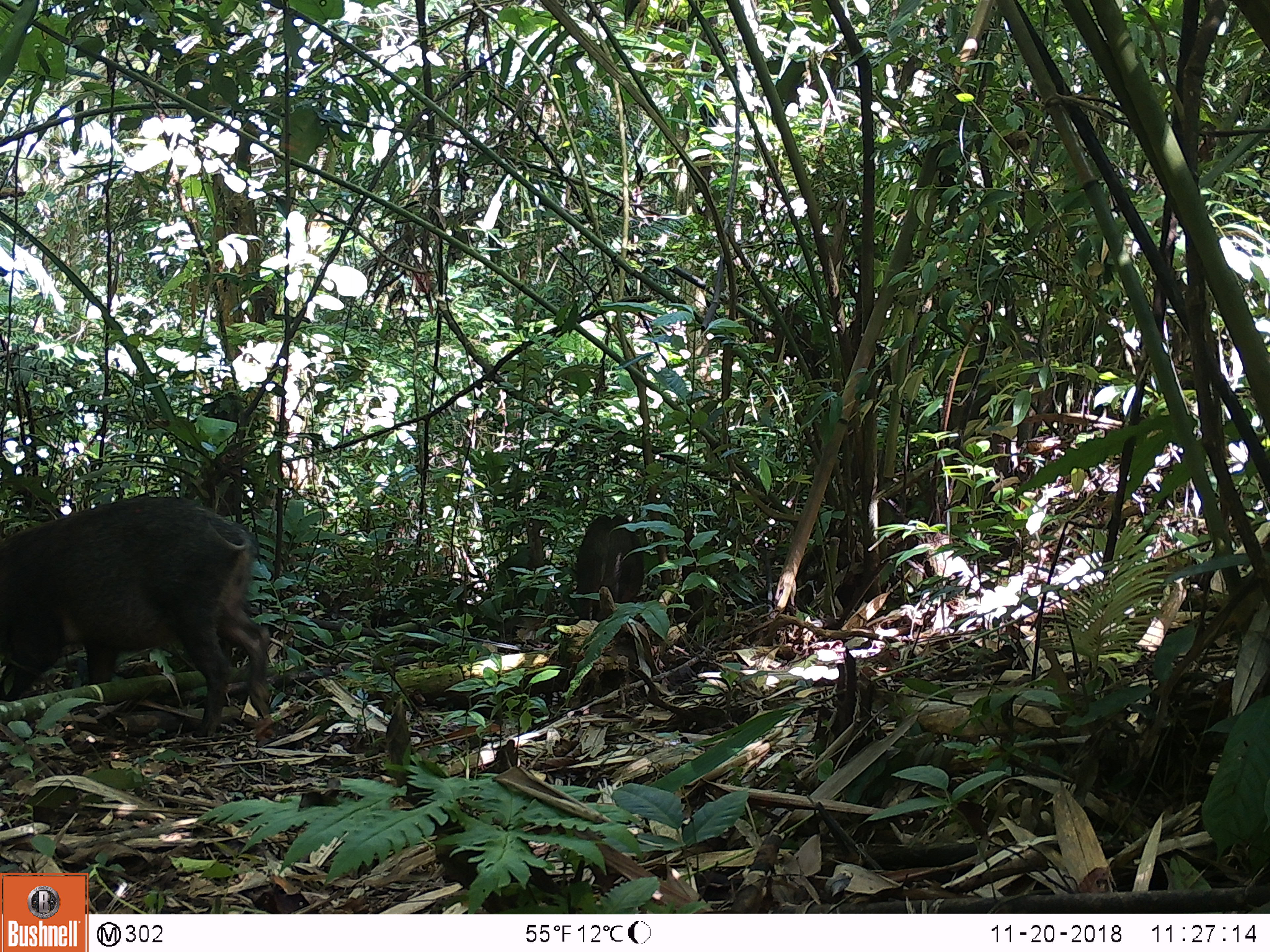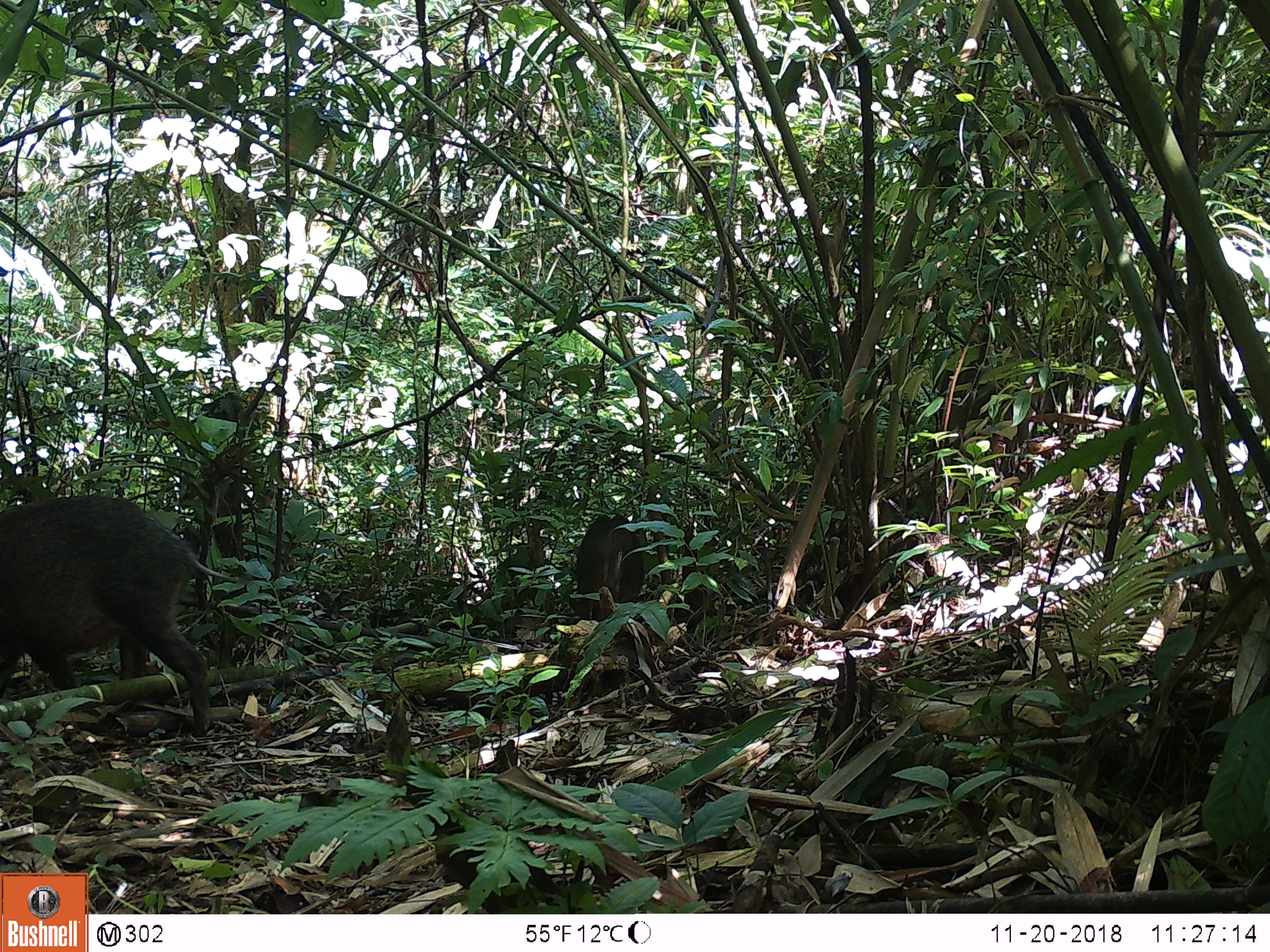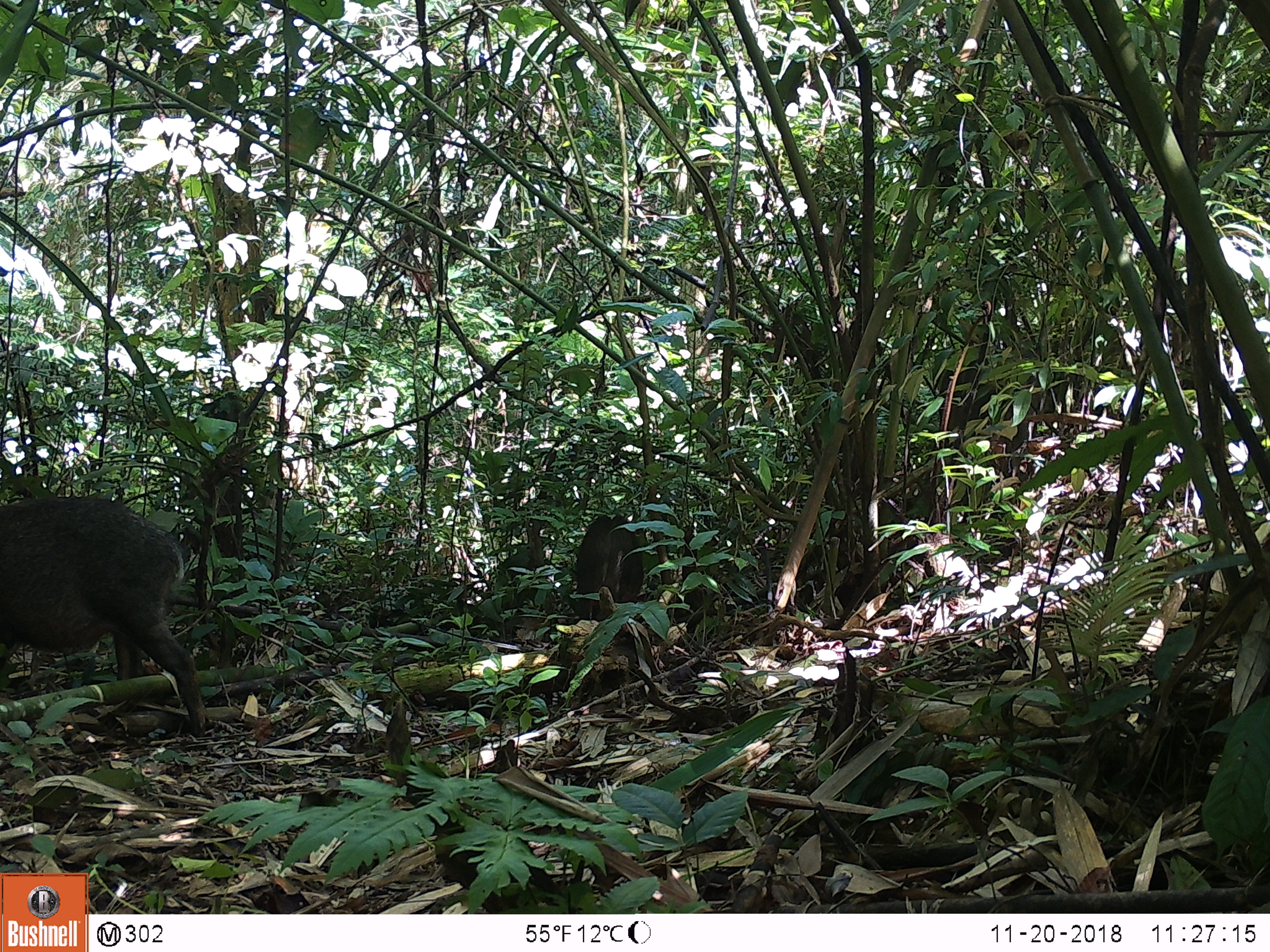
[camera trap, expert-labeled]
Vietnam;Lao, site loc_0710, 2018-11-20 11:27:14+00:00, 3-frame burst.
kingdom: Animalia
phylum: Chordata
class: Mammalia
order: Artiodactyla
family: Suidae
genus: Sus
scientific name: Sus scrofa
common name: eurasian wild pig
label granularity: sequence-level